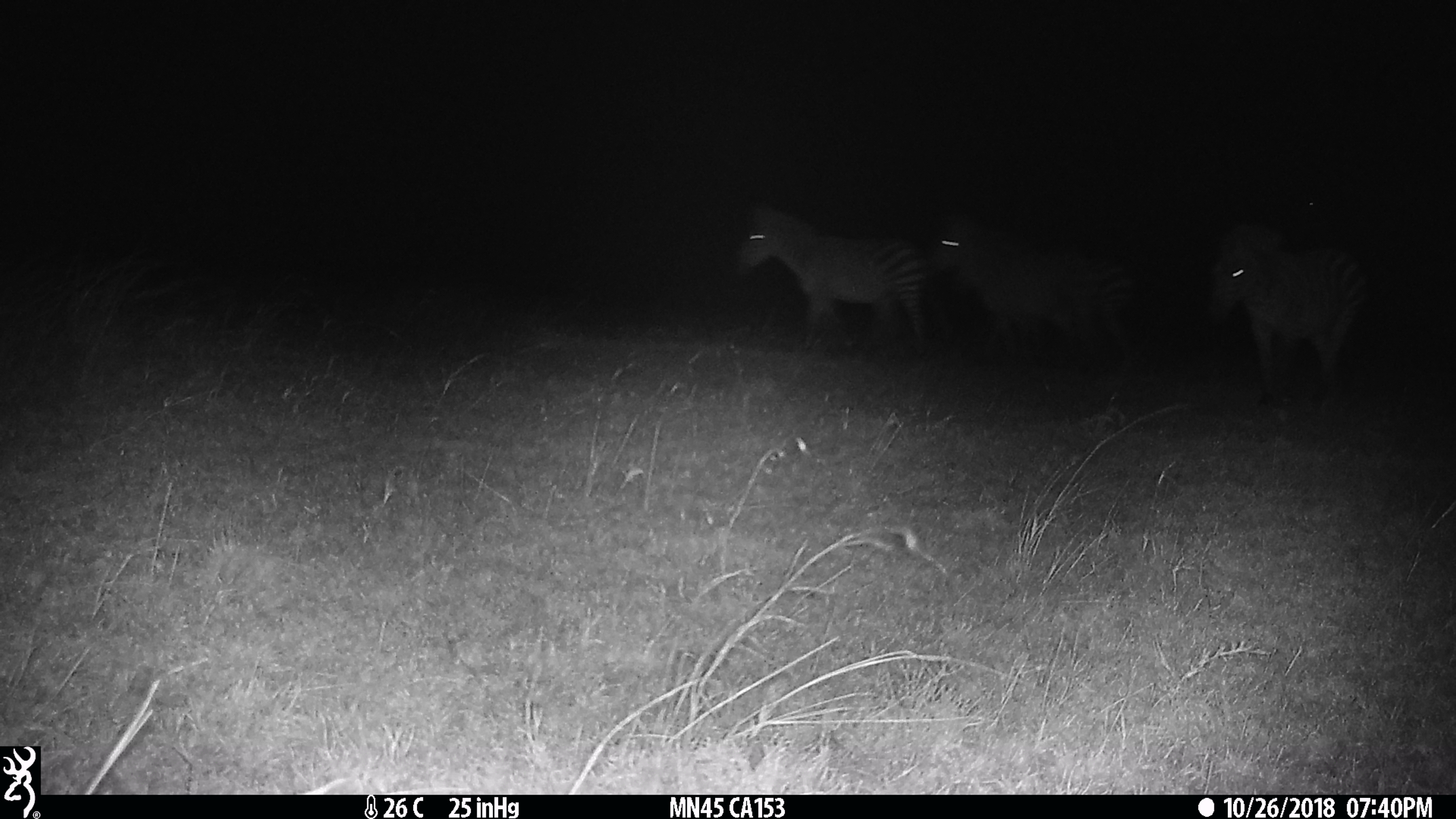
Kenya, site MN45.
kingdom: Animalia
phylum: Chordata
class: Mammalia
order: Perissodactyla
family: Equidae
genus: Equus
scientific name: Equus quagga burchellii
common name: burchell's zebra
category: zebra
Zebra (burchell's zebra) (Equus quagga burchellii).